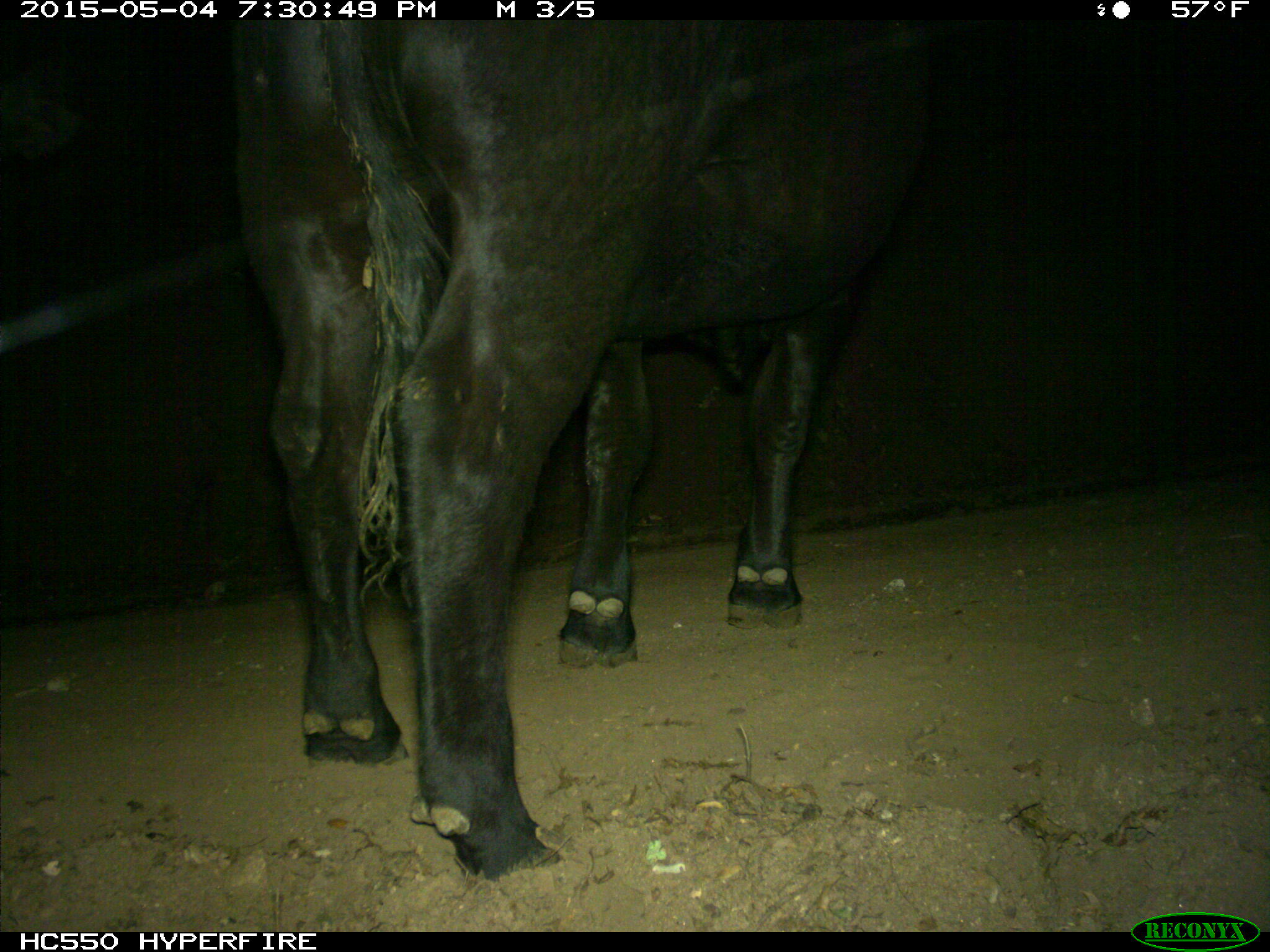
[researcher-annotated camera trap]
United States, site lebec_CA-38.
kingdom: Animalia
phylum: Chordata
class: Mammalia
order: Artiodactyla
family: Bovidae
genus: Bos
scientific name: Bos taurus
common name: domestic cow